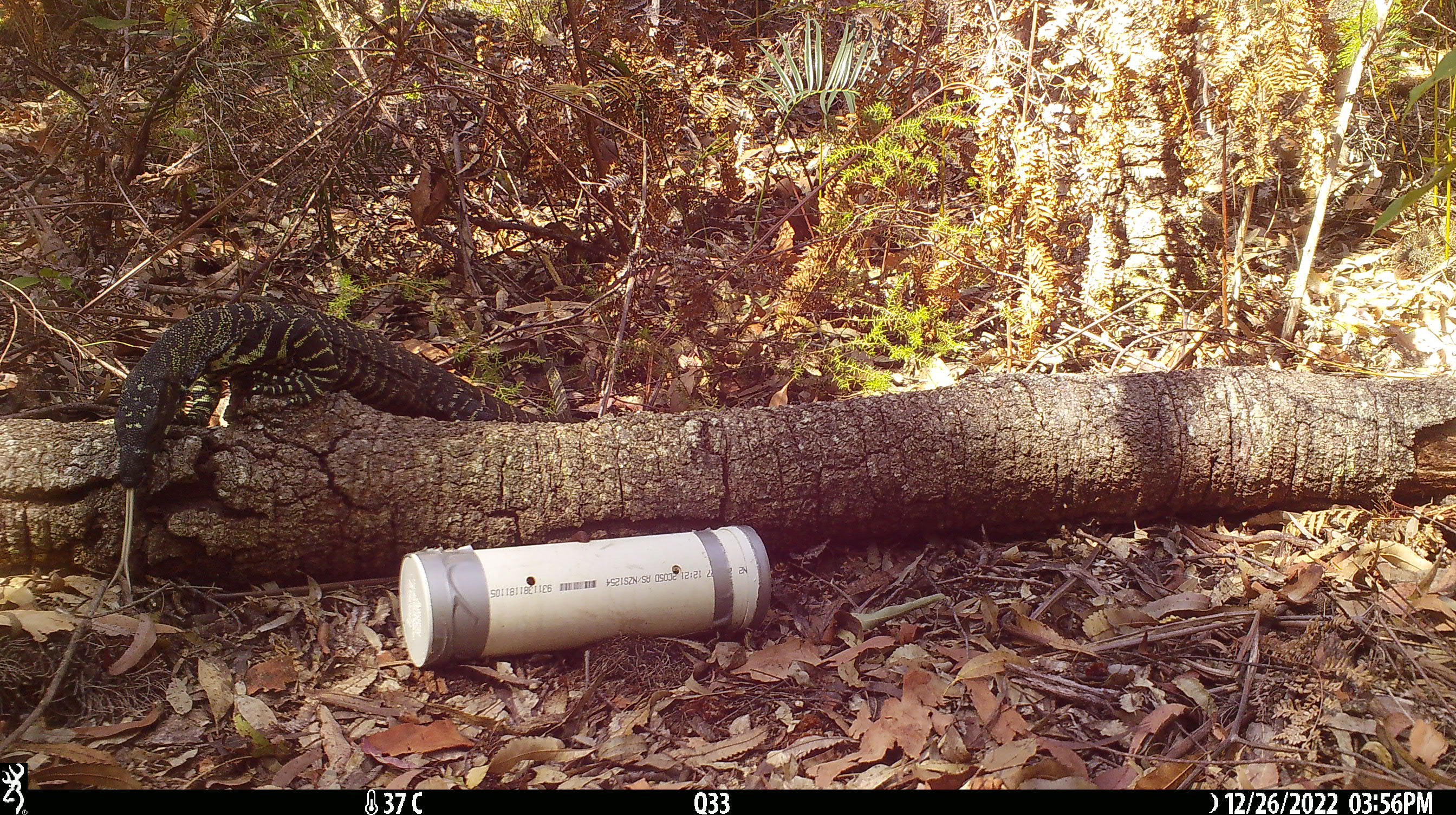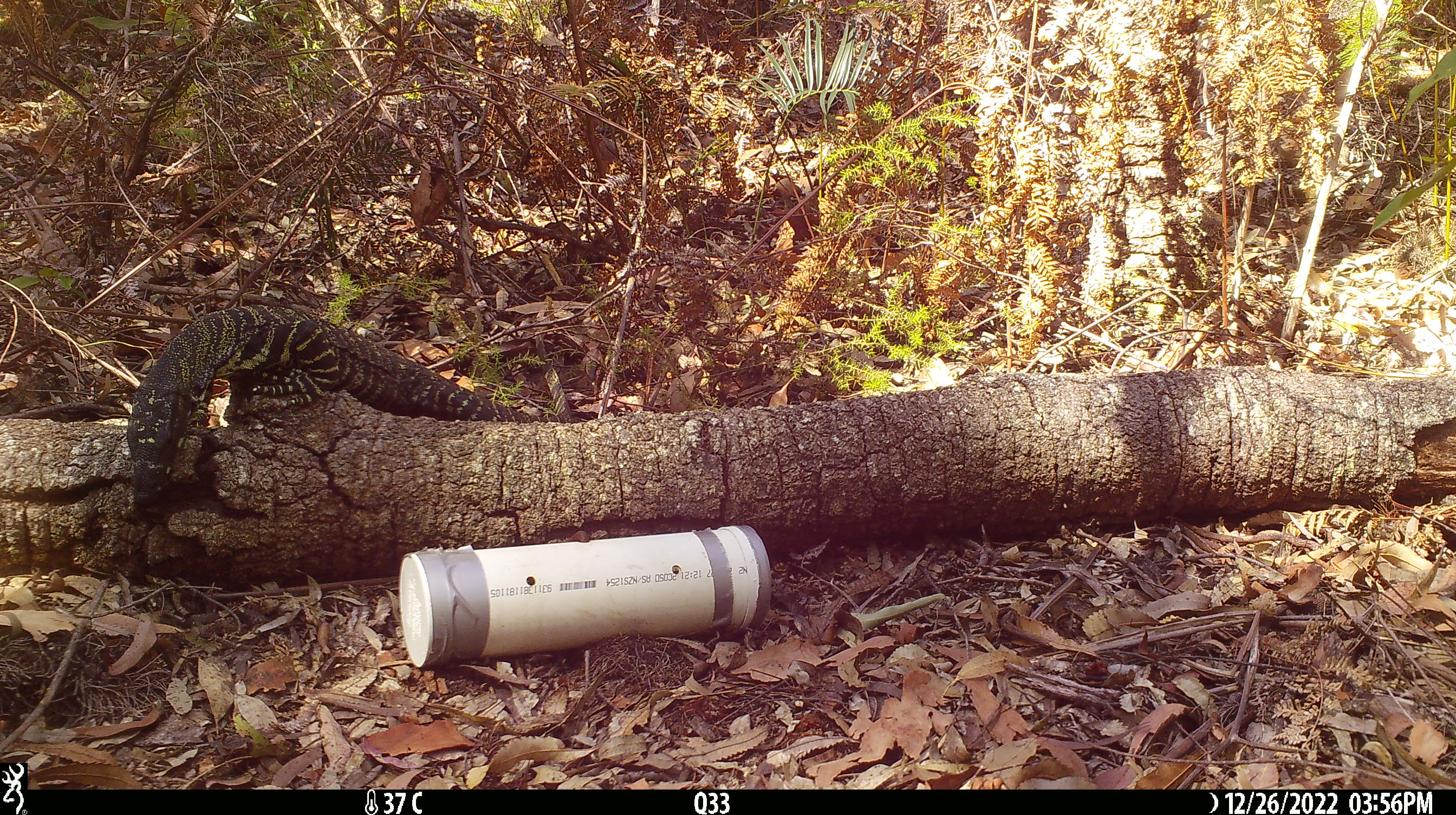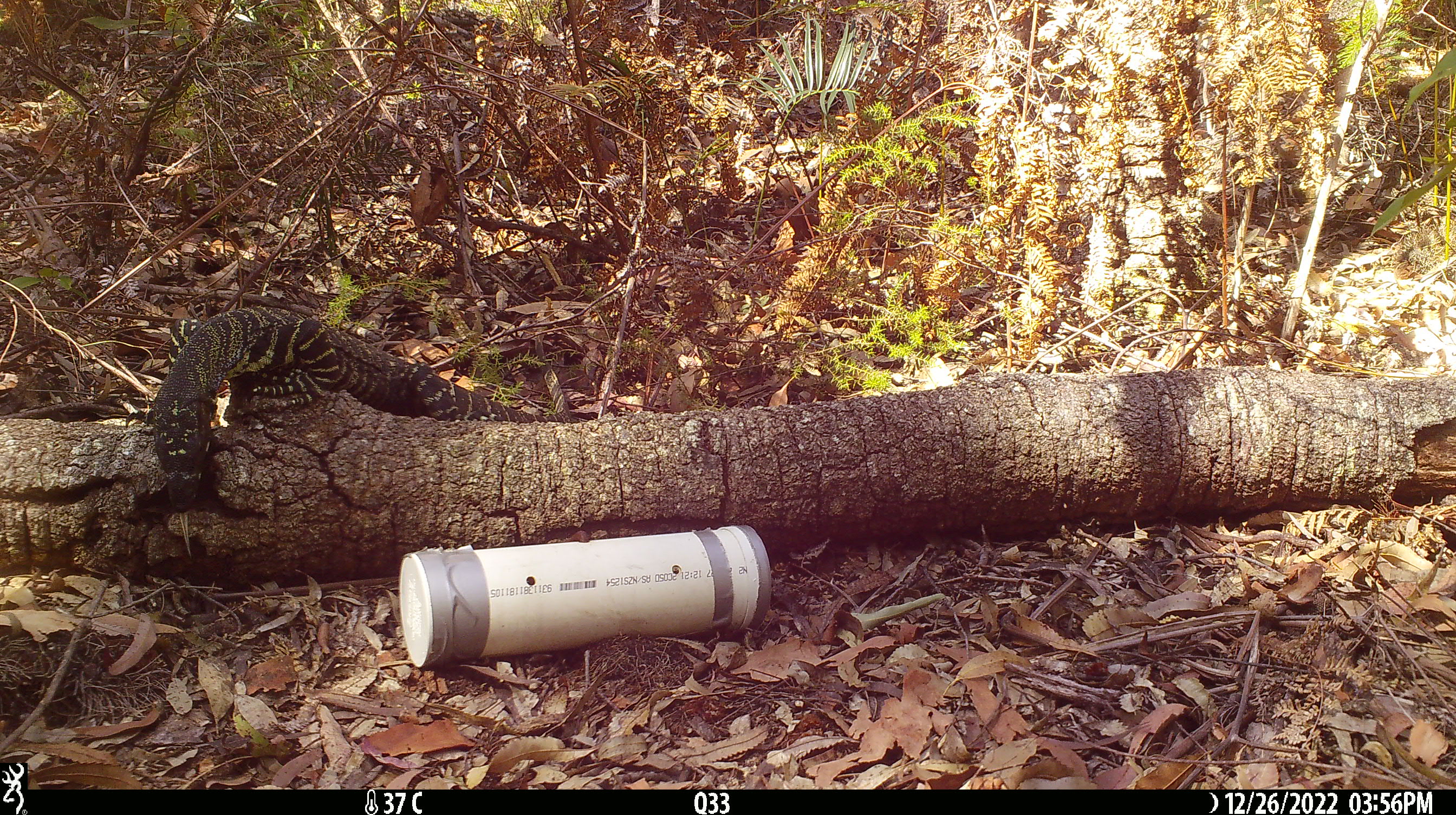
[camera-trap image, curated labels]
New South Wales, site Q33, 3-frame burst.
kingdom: Animalia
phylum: Chordata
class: Reptilia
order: Squamata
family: Varanidae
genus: Varanus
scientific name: Varanus varius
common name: lace monitor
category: goanna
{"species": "goanna (lace monitor) (Varanus varius)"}